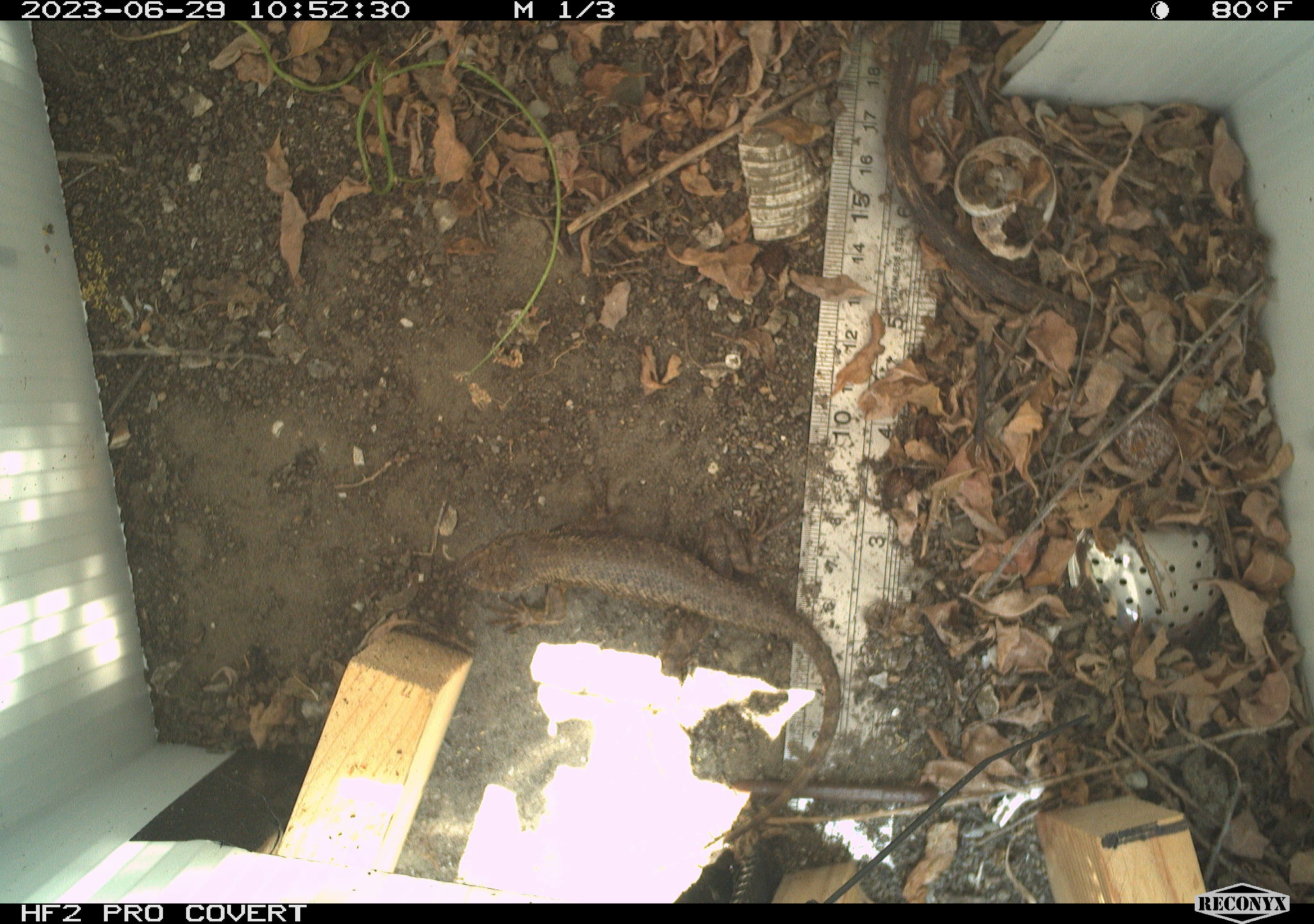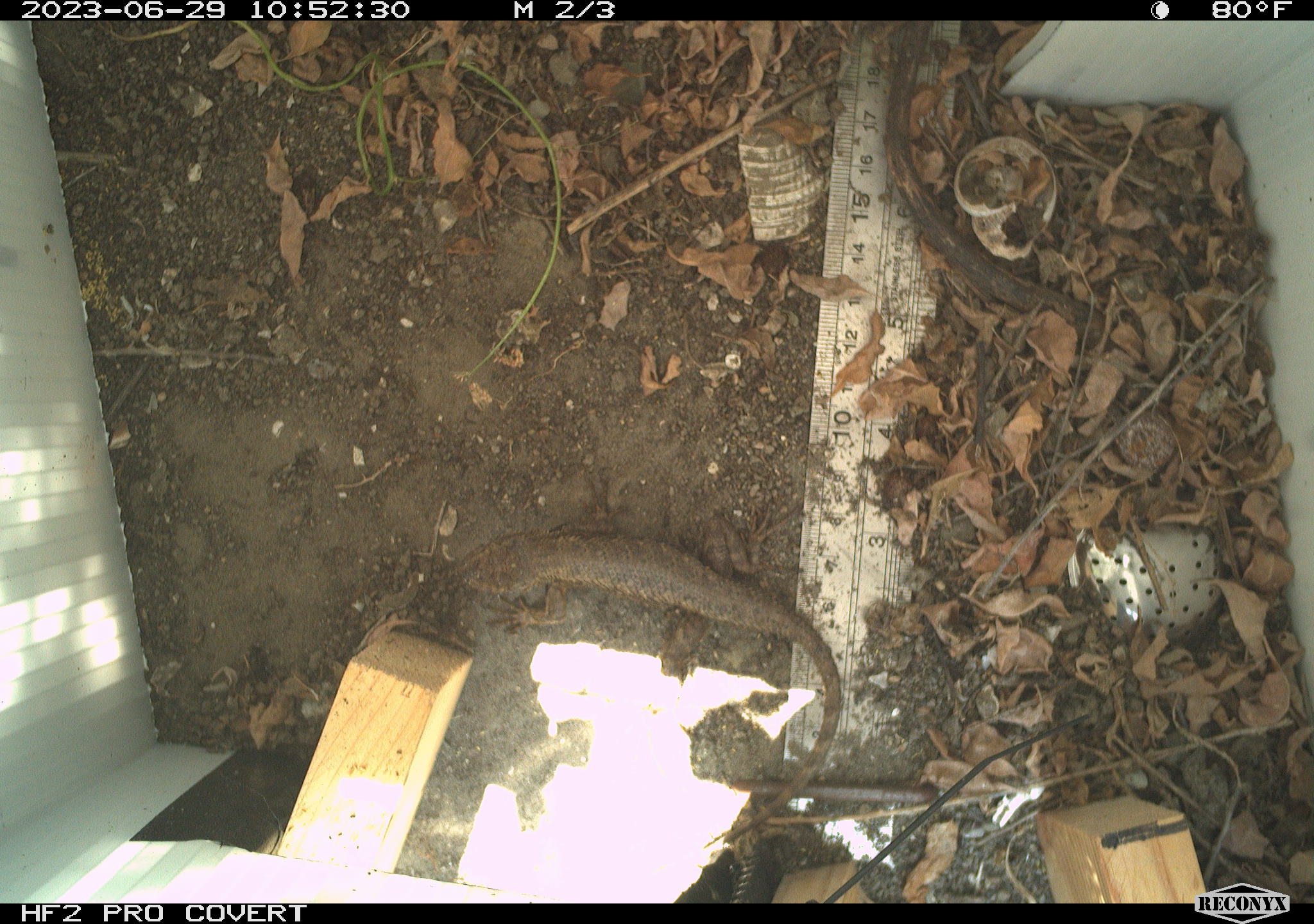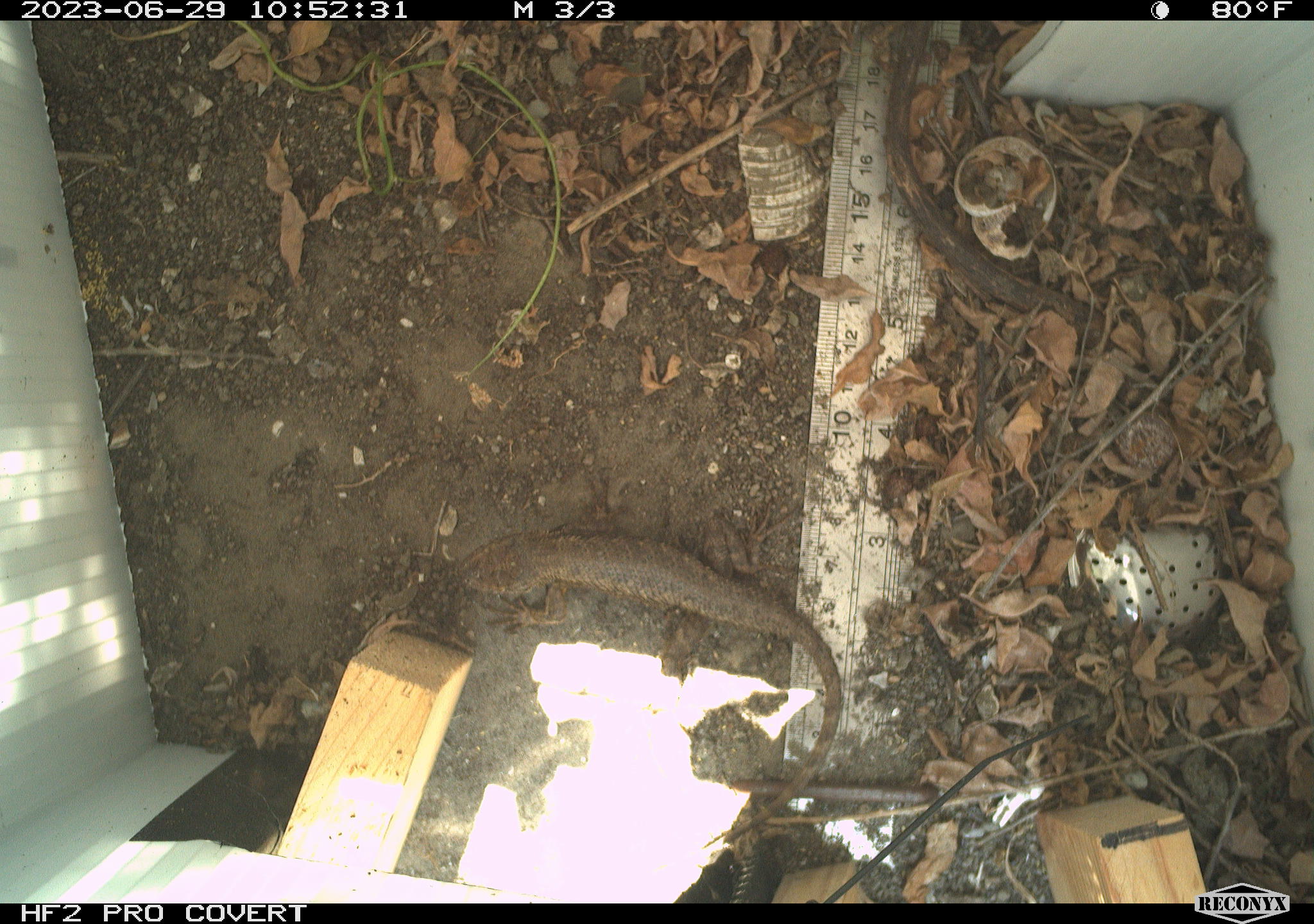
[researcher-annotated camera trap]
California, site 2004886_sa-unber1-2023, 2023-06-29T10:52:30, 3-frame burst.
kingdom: Animalia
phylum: Chordata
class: Reptilia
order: Squamata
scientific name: Squamata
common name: lizards and snakes